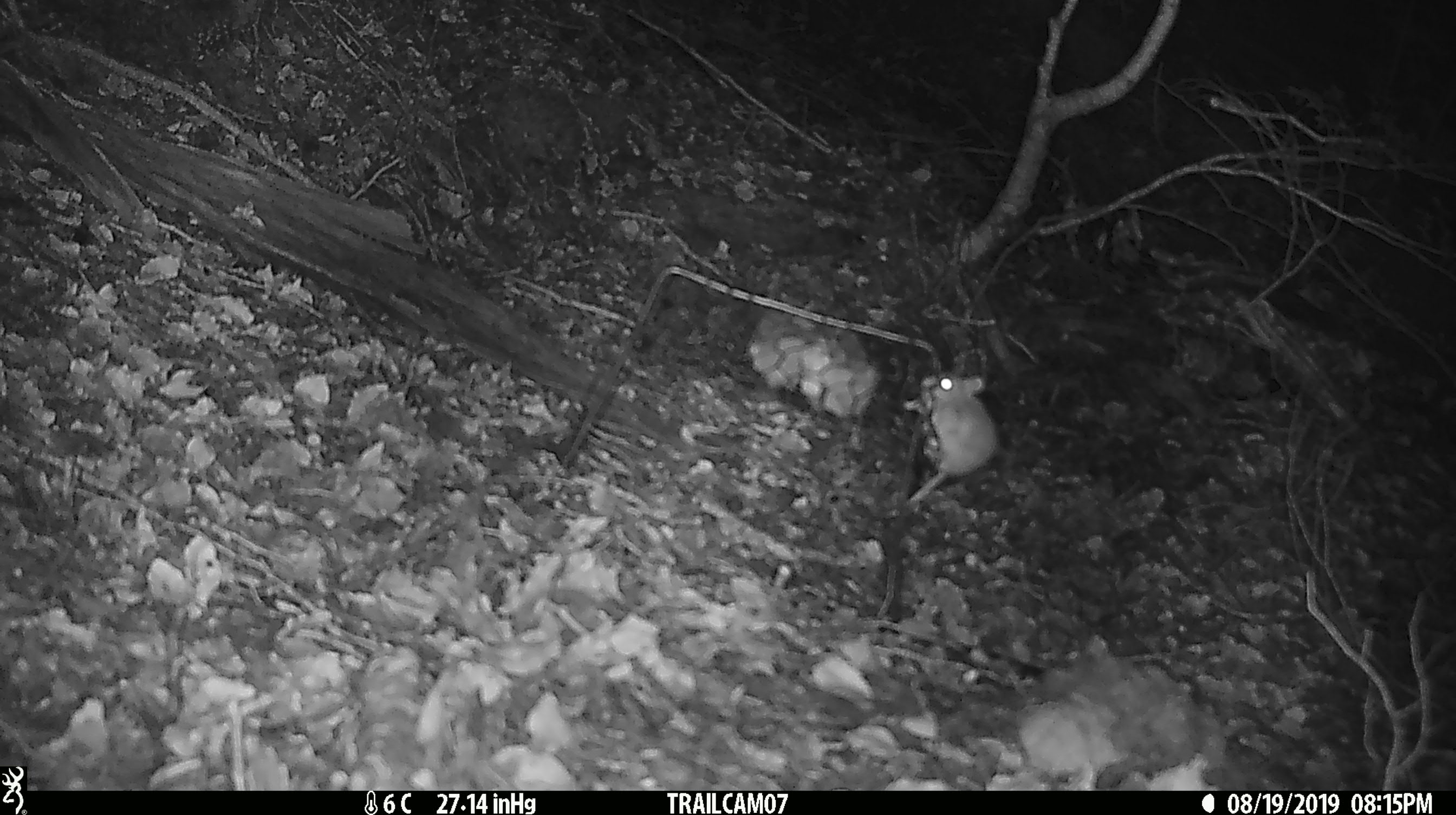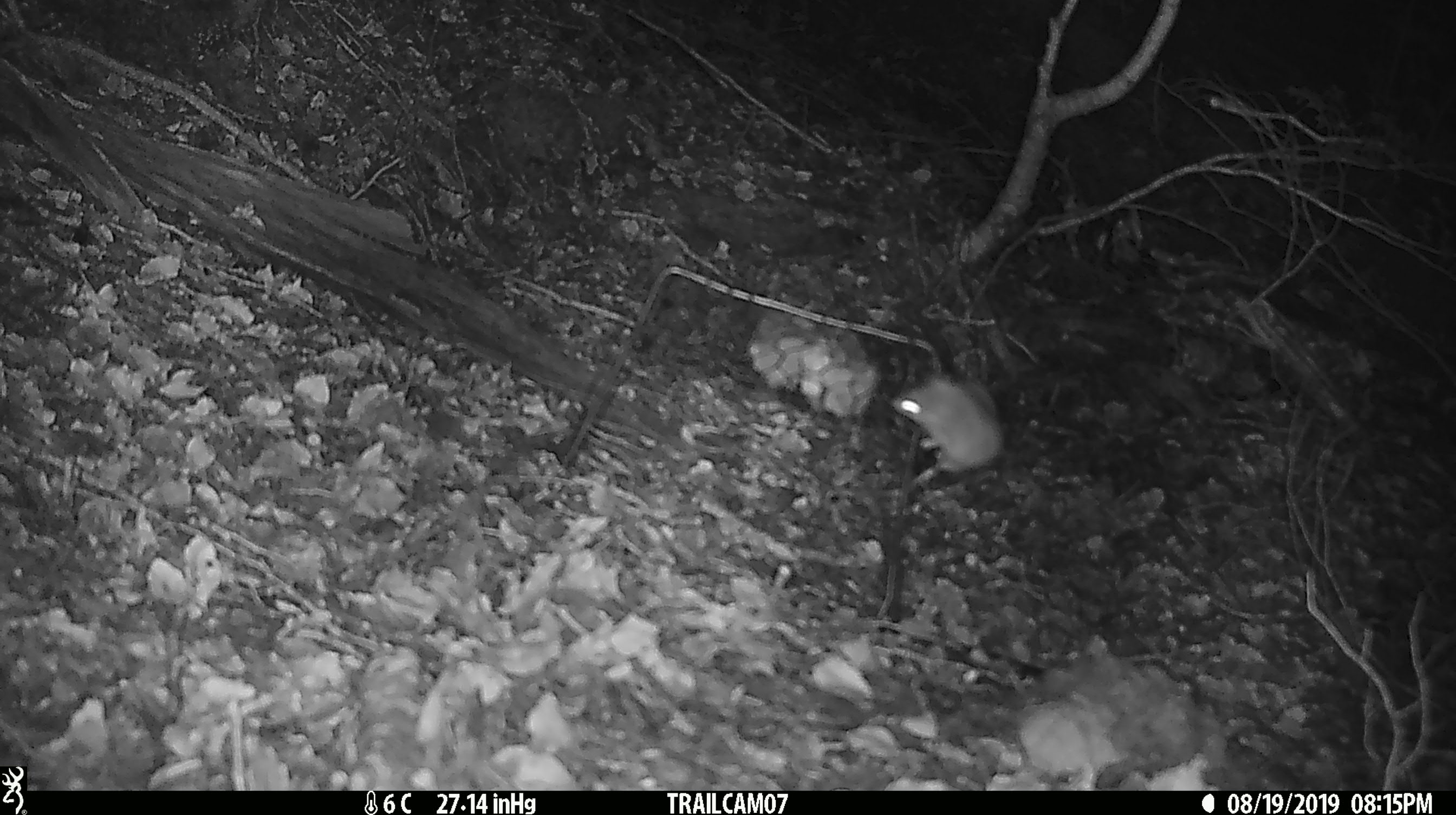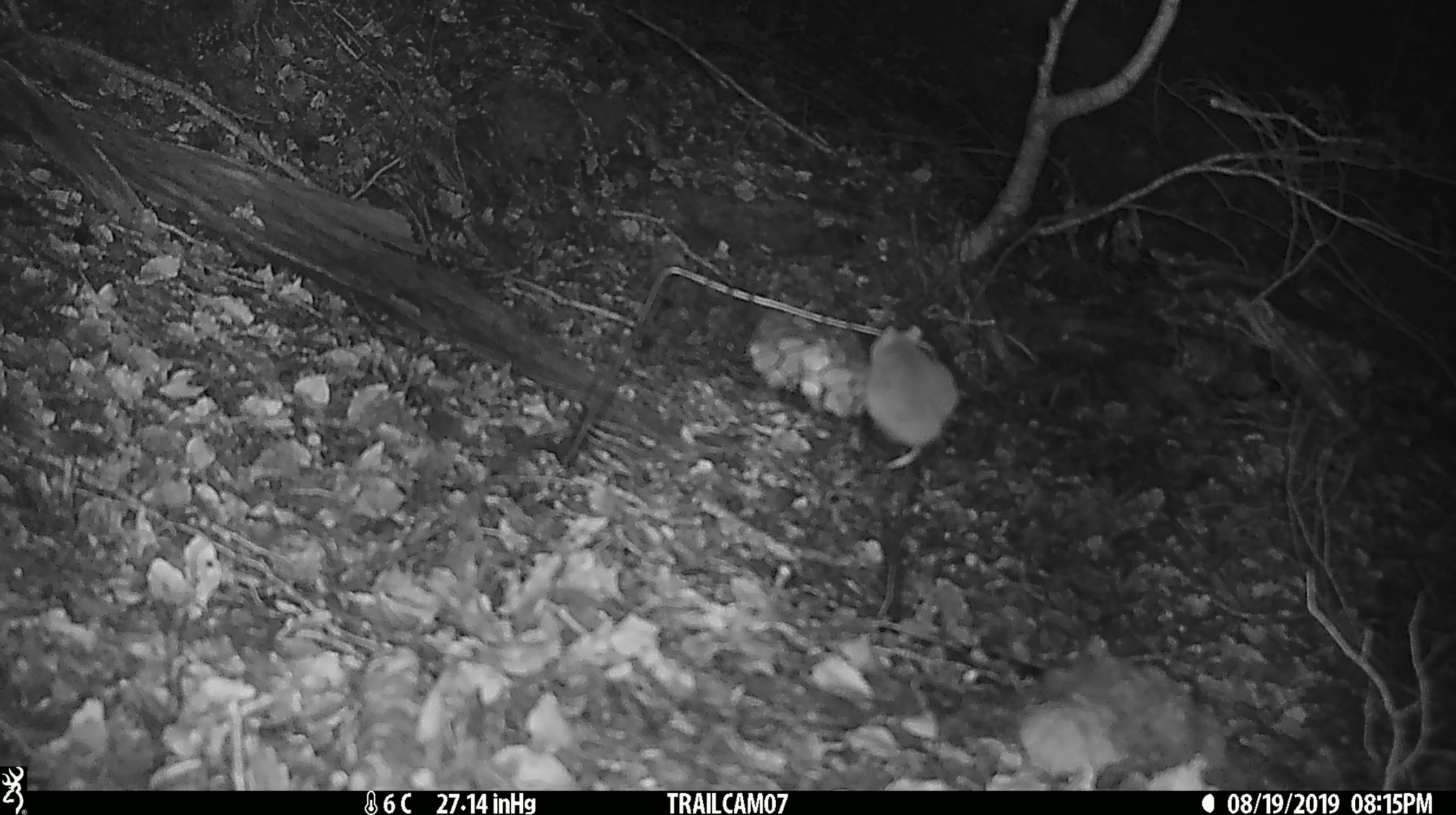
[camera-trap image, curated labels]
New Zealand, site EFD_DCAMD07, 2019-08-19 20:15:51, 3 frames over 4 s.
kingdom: Animalia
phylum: Chordata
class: Mammalia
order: Rodentia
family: Muridae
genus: Mus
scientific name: Mus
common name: mouse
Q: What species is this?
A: Mouse (Mus).